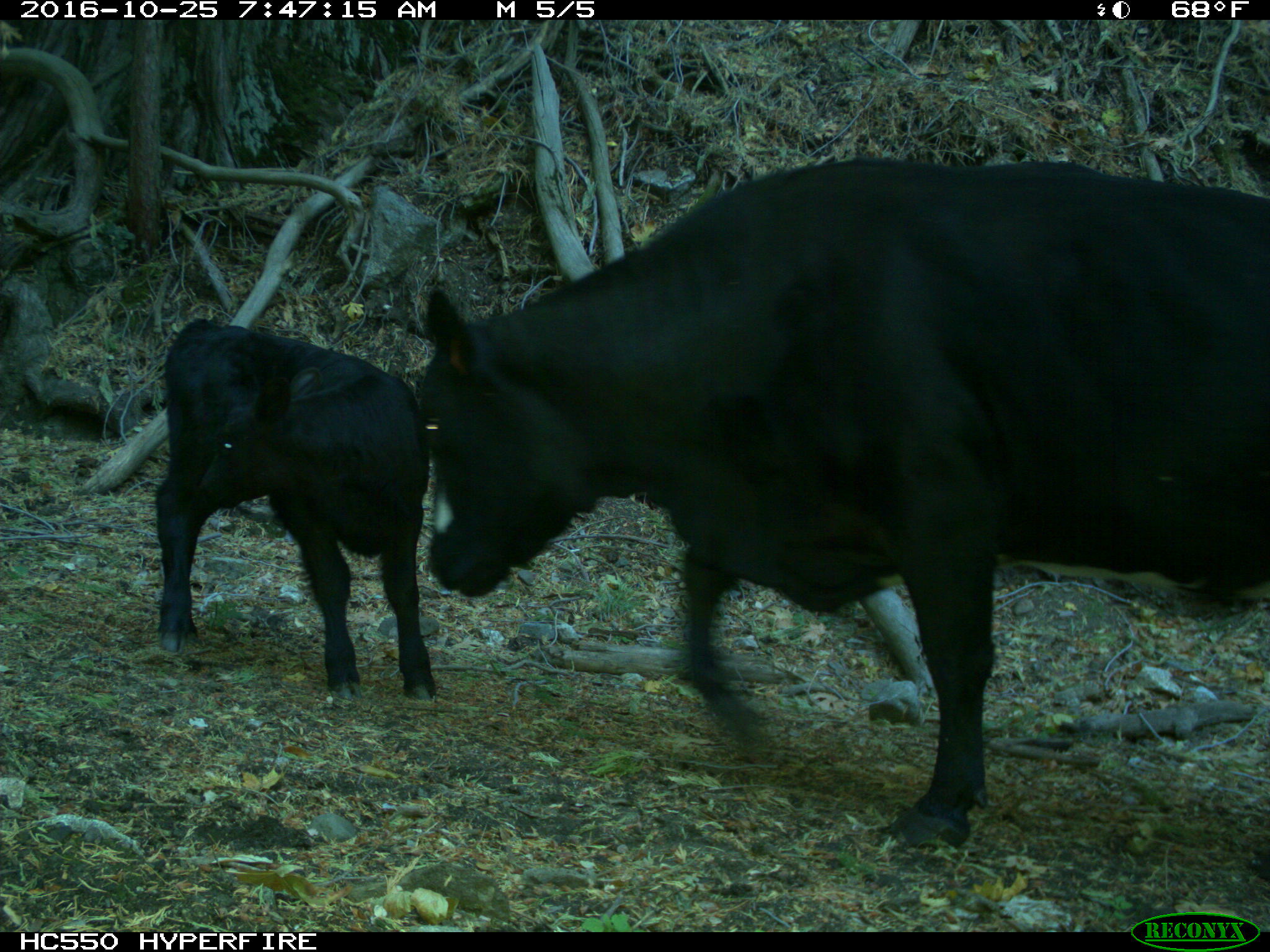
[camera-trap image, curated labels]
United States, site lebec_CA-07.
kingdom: Animalia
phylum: Chordata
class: Mammalia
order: Artiodactyla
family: Bovidae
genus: Bos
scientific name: Bos taurus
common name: domestic cow